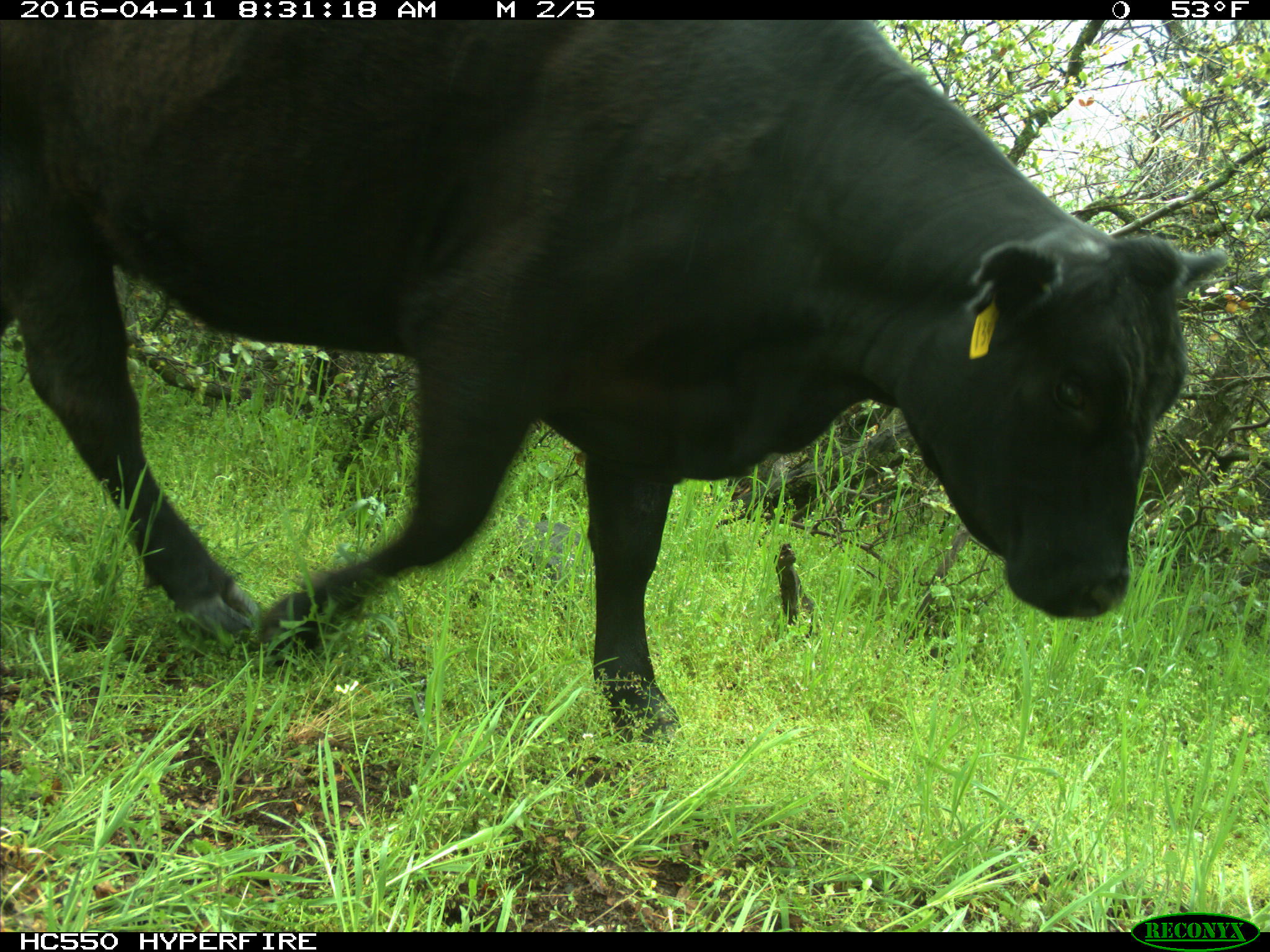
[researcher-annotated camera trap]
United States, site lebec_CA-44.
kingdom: Animalia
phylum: Chordata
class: Mammalia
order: Artiodactyla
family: Bovidae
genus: Bos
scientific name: Bos taurus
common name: domestic cow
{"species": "Bos taurus (domestic cow)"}